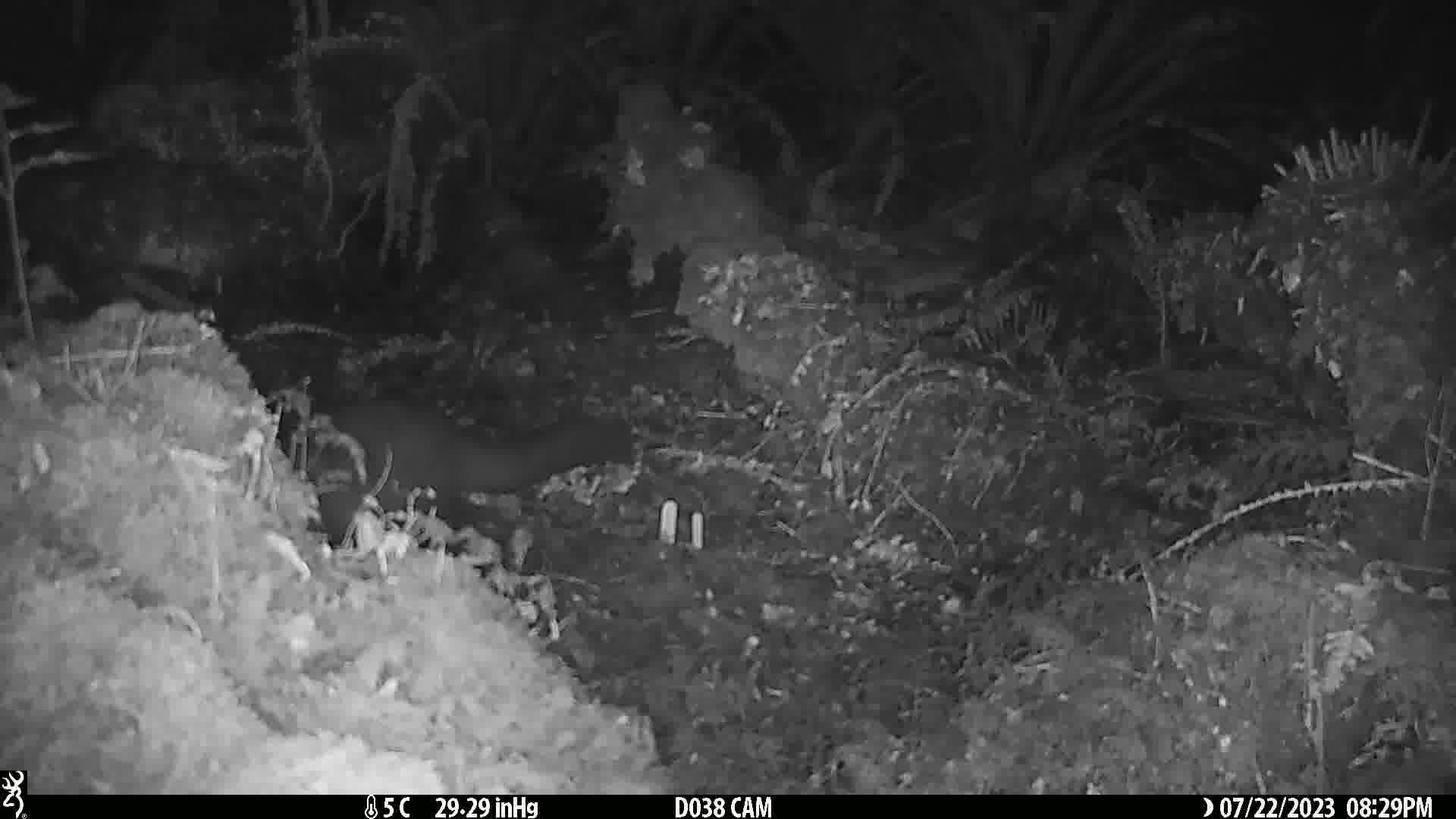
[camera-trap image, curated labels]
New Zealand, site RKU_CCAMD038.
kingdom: Animalia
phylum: Chordata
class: Mammalia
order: Diprotodontia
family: Phalangeridae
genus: Trichosurus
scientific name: Trichosurus vulpecula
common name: common brushtail possum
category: possum